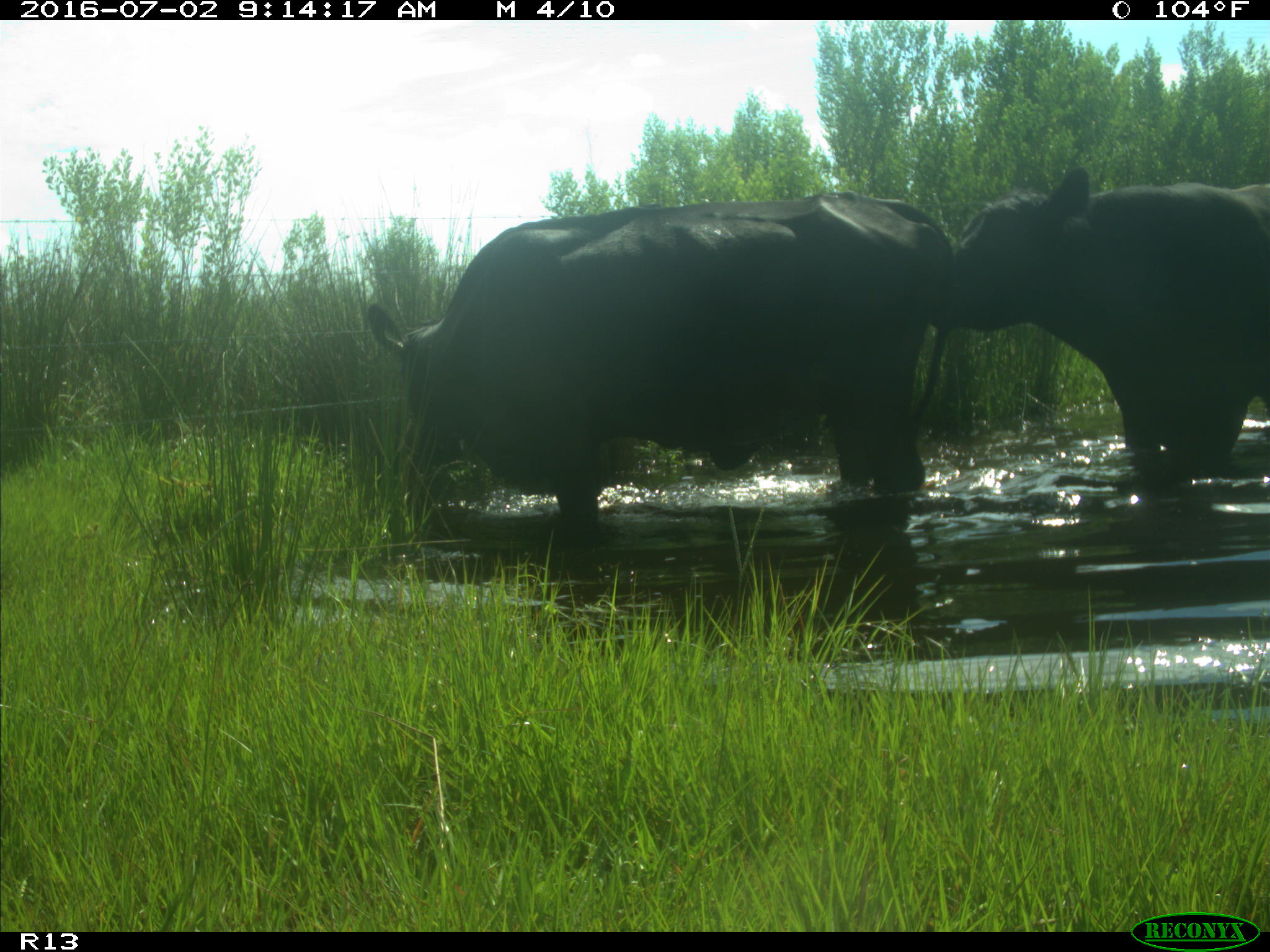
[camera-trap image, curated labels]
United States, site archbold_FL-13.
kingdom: Animalia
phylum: Chordata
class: Mammalia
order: Artiodactyla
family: Bovidae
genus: Bos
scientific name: Bos taurus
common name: domestic cow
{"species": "Bos taurus (domestic cow)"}